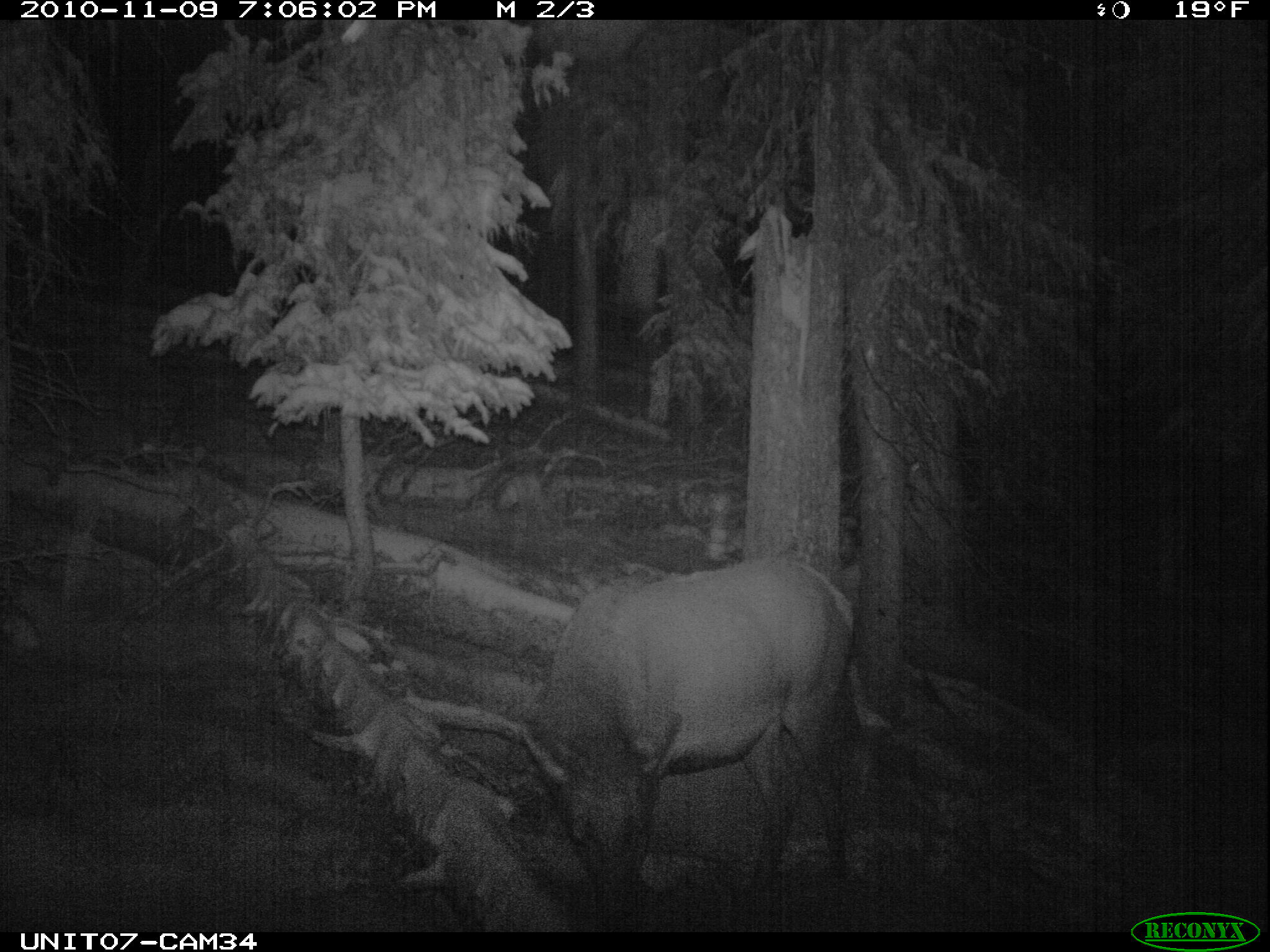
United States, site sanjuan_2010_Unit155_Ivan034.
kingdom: Animalia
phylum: Chordata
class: Mammalia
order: Artiodactyla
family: Cervidae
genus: Cervus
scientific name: Cervus elaphus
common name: red deer